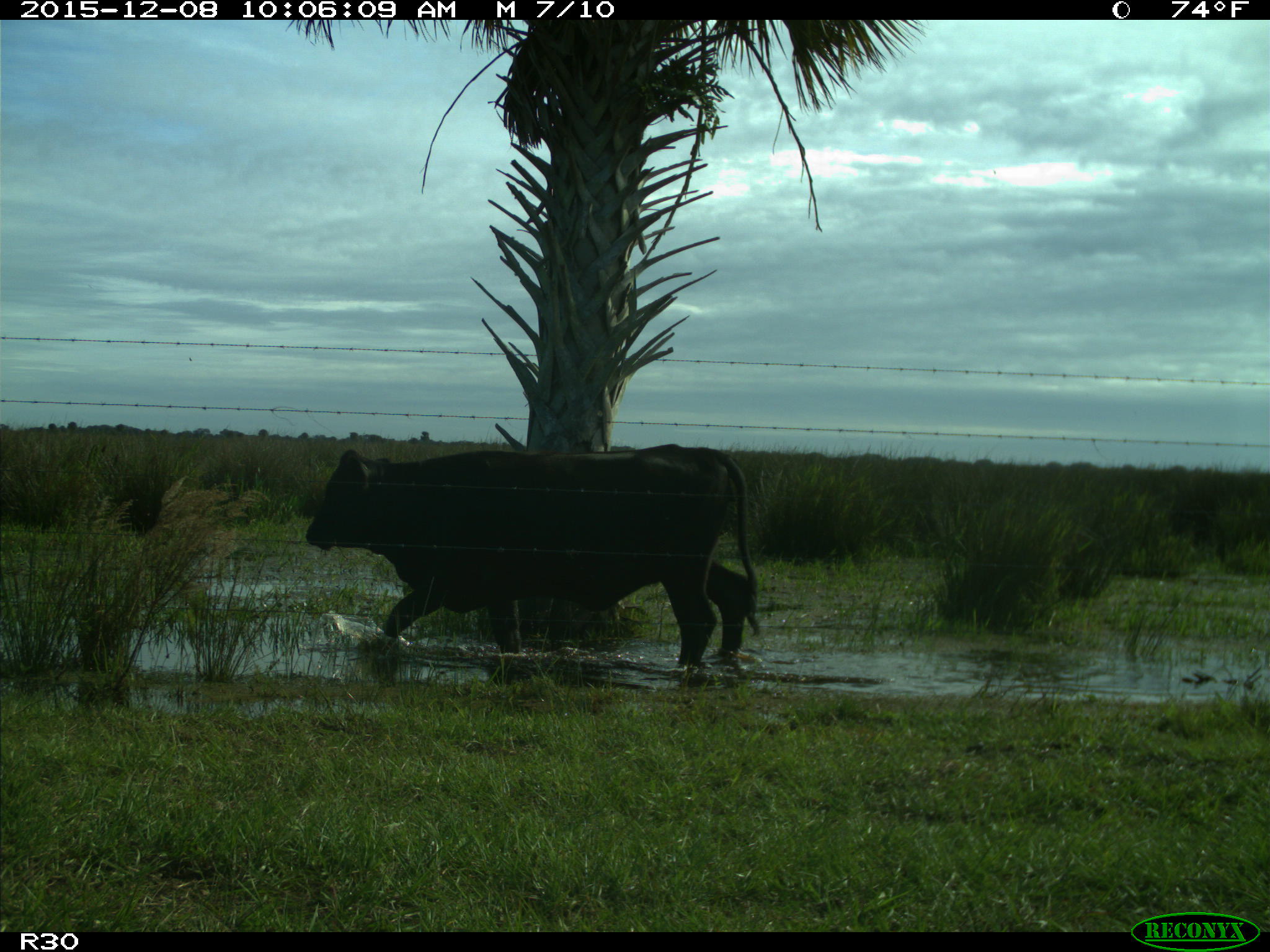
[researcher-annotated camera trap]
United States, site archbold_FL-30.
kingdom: Animalia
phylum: Chordata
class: Mammalia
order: Artiodactyla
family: Bovidae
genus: Bos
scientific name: Bos taurus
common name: domestic cow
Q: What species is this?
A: Bos taurus (domestic cow).